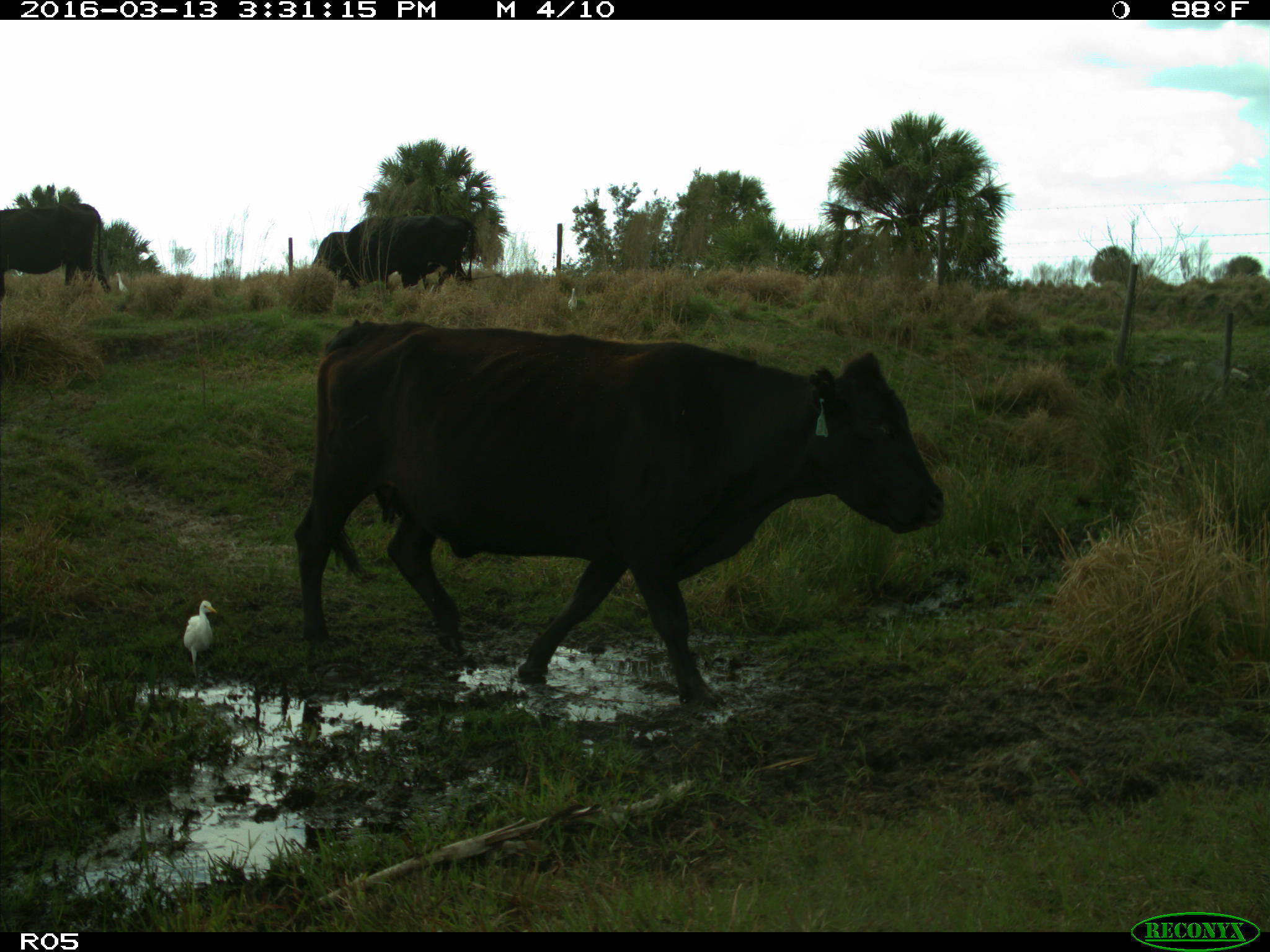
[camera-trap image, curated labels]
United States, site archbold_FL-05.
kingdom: Animalia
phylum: Chordata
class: Mammalia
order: Artiodactyla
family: Bovidae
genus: Bos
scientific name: Bos taurus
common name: domestic cow